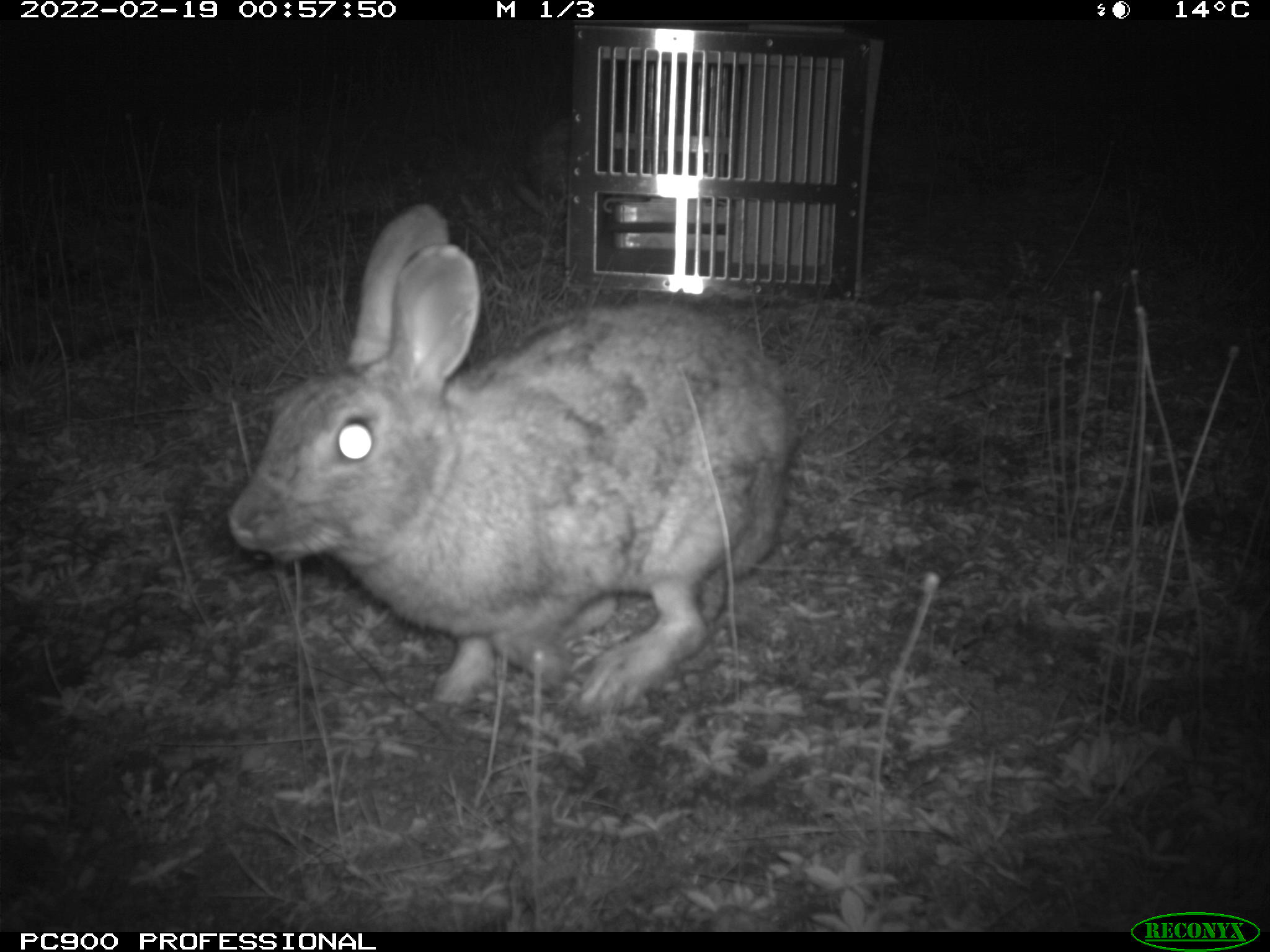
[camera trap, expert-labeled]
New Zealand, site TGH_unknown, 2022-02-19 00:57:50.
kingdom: Animalia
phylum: Chordata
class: Mammalia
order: Lagomorpha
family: Leporidae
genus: Oryctolagus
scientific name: Oryctolagus cuniculus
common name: european rabbit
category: rabbit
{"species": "rabbit (european rabbit) (Oryctolagus cuniculus)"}